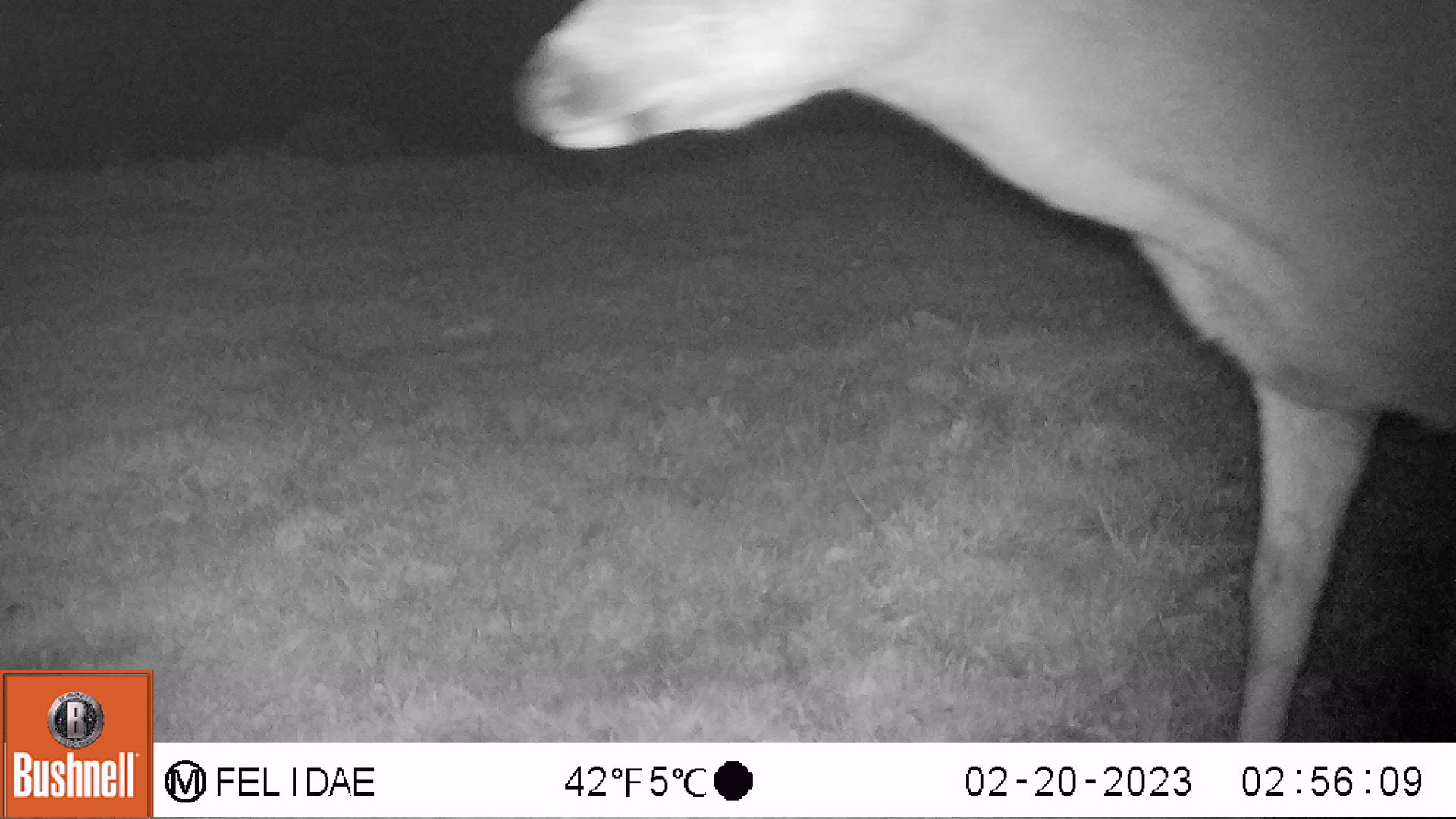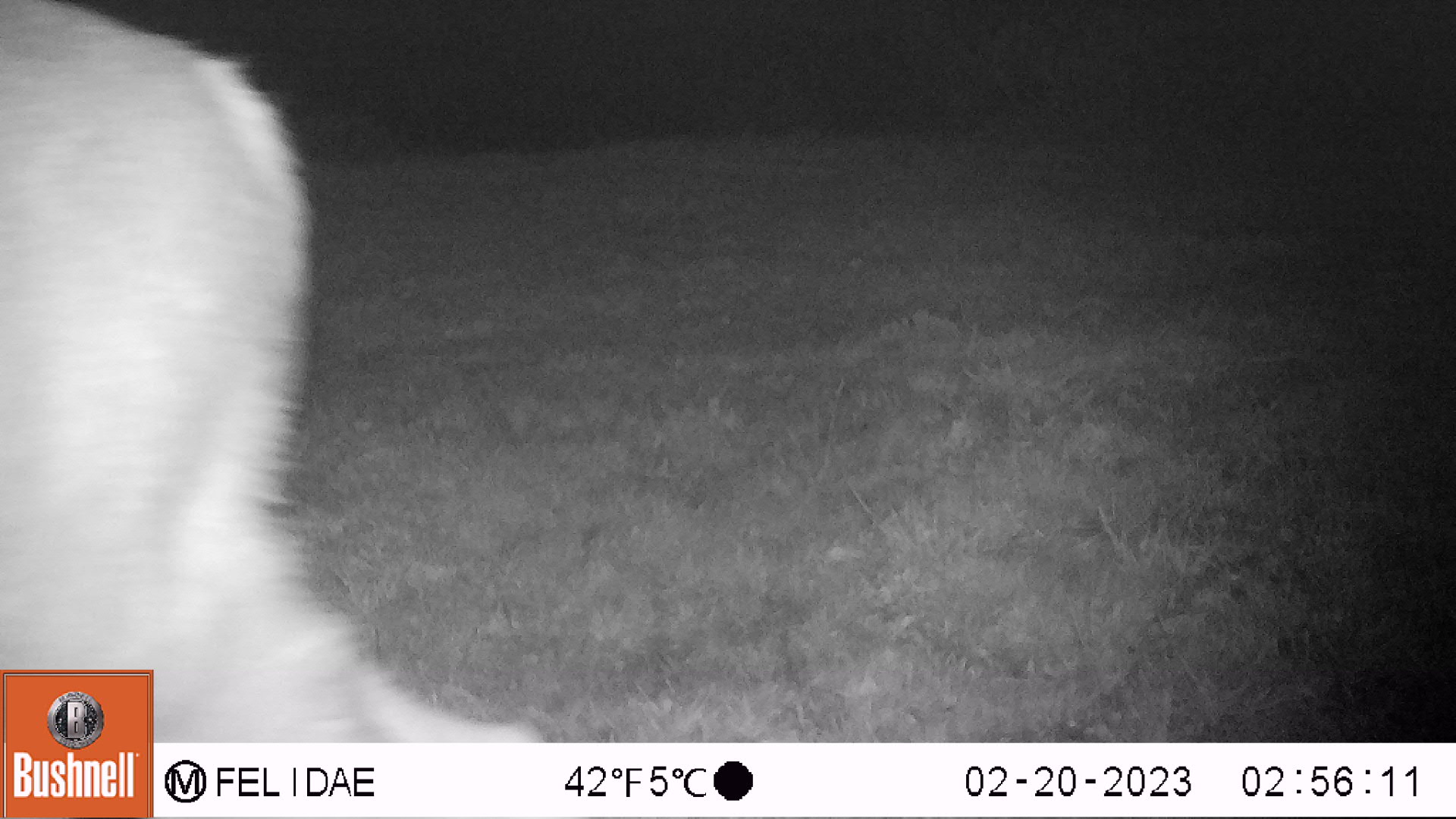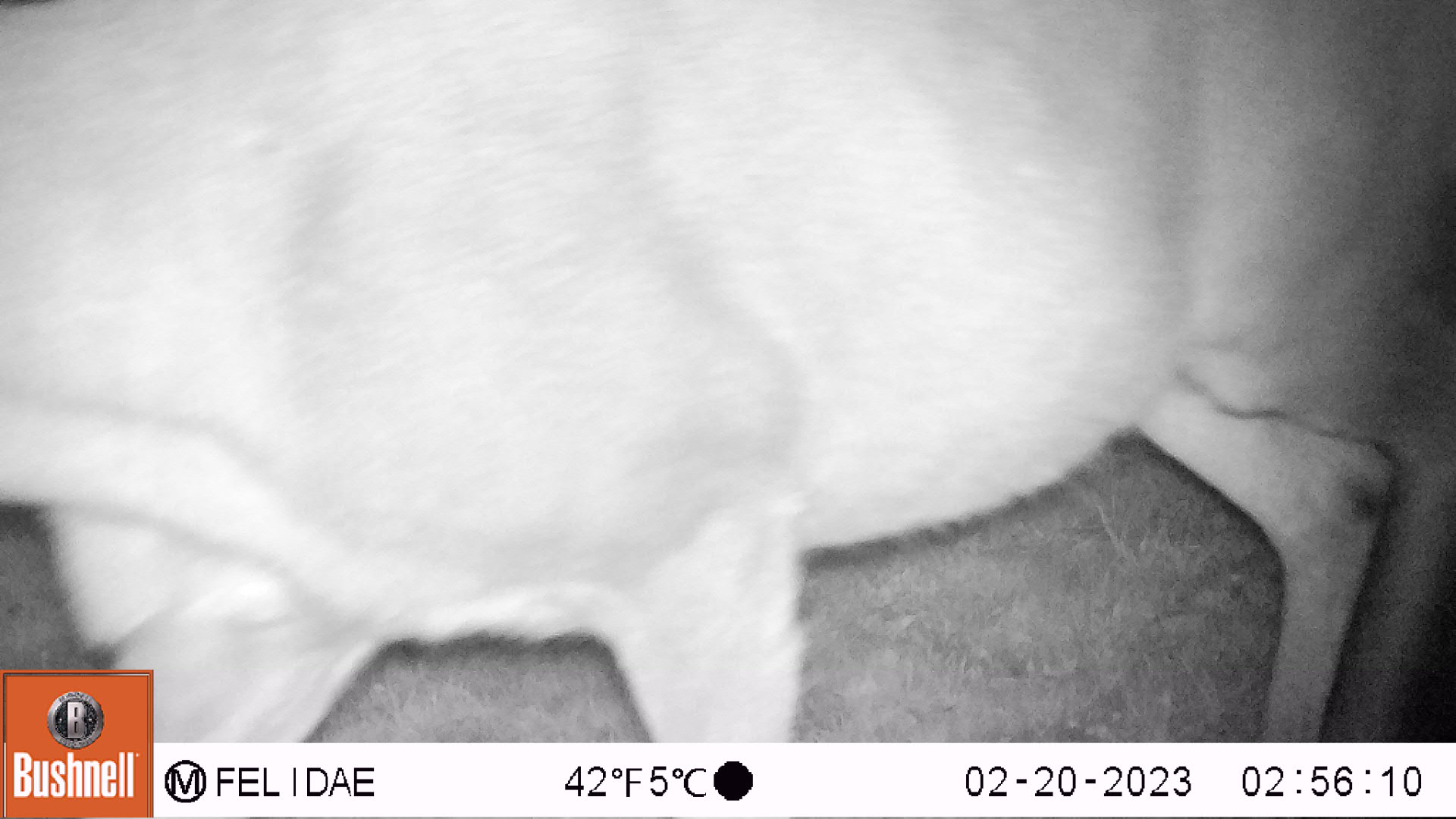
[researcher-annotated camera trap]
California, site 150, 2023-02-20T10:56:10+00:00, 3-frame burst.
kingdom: Animalia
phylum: Chordata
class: Mammalia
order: Artiodactyla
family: Cervidae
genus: Odocoileus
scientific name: Odocoileus hemionus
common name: mule deer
Mule deer (Odocoileus hemionus).